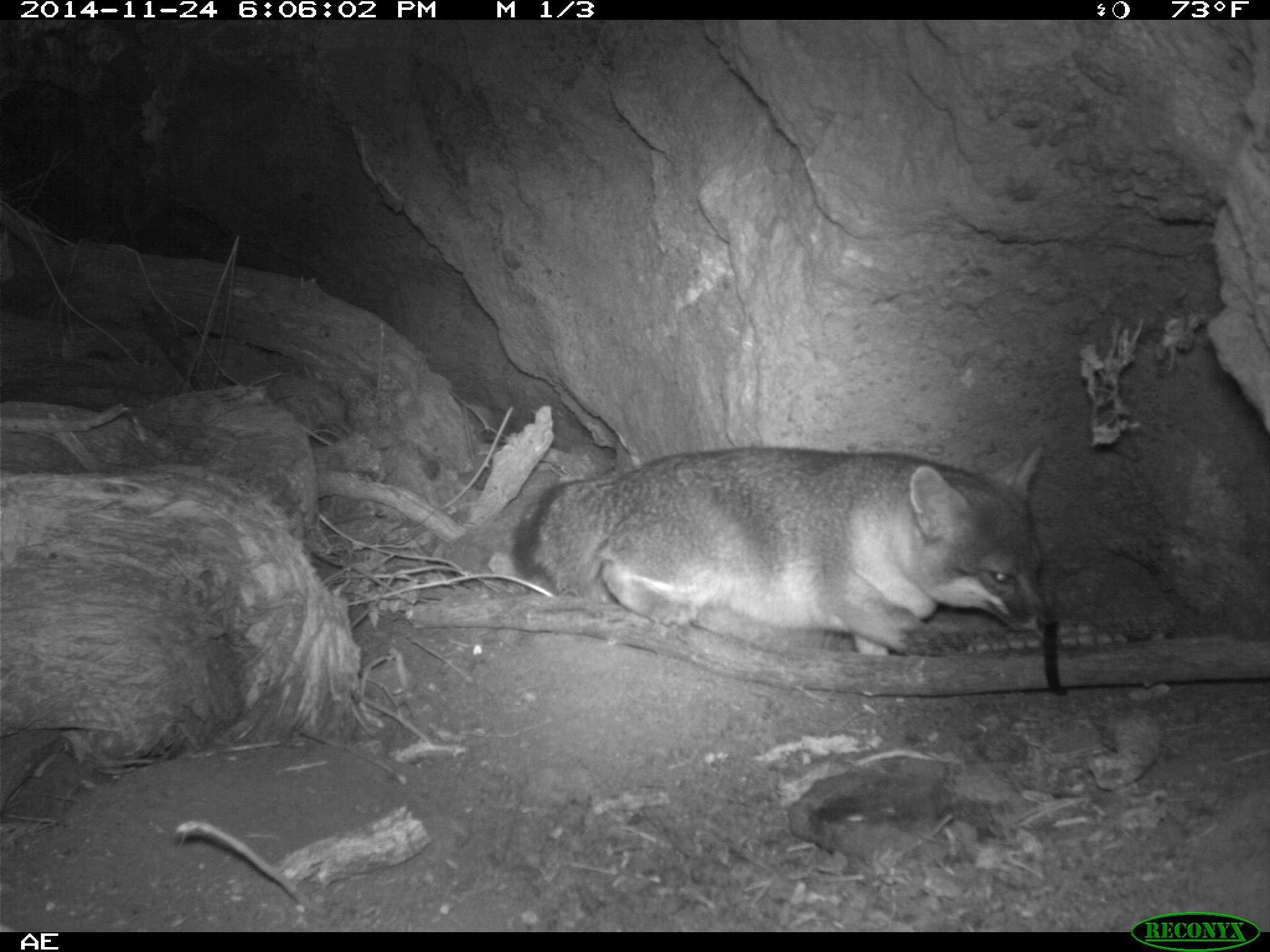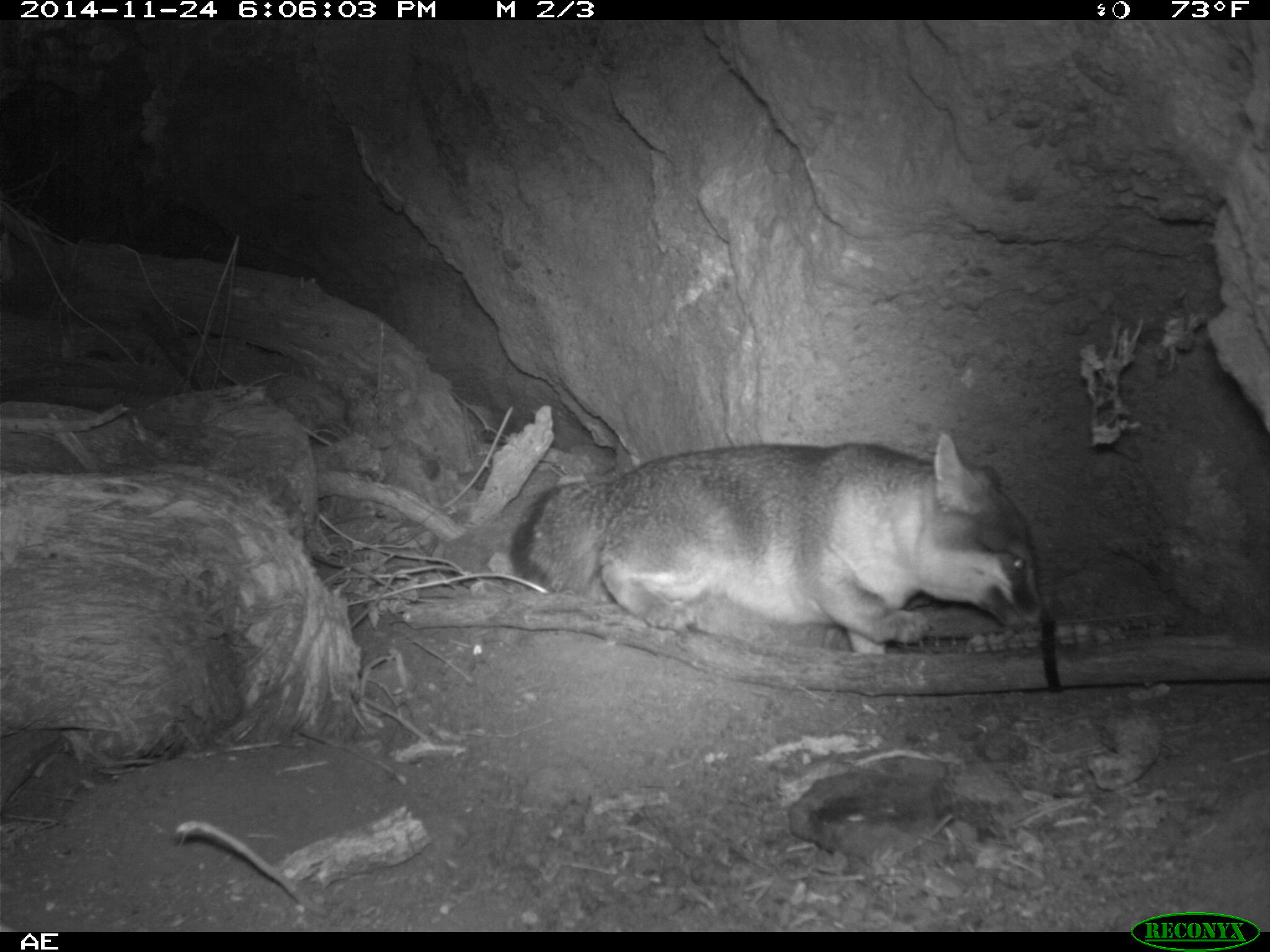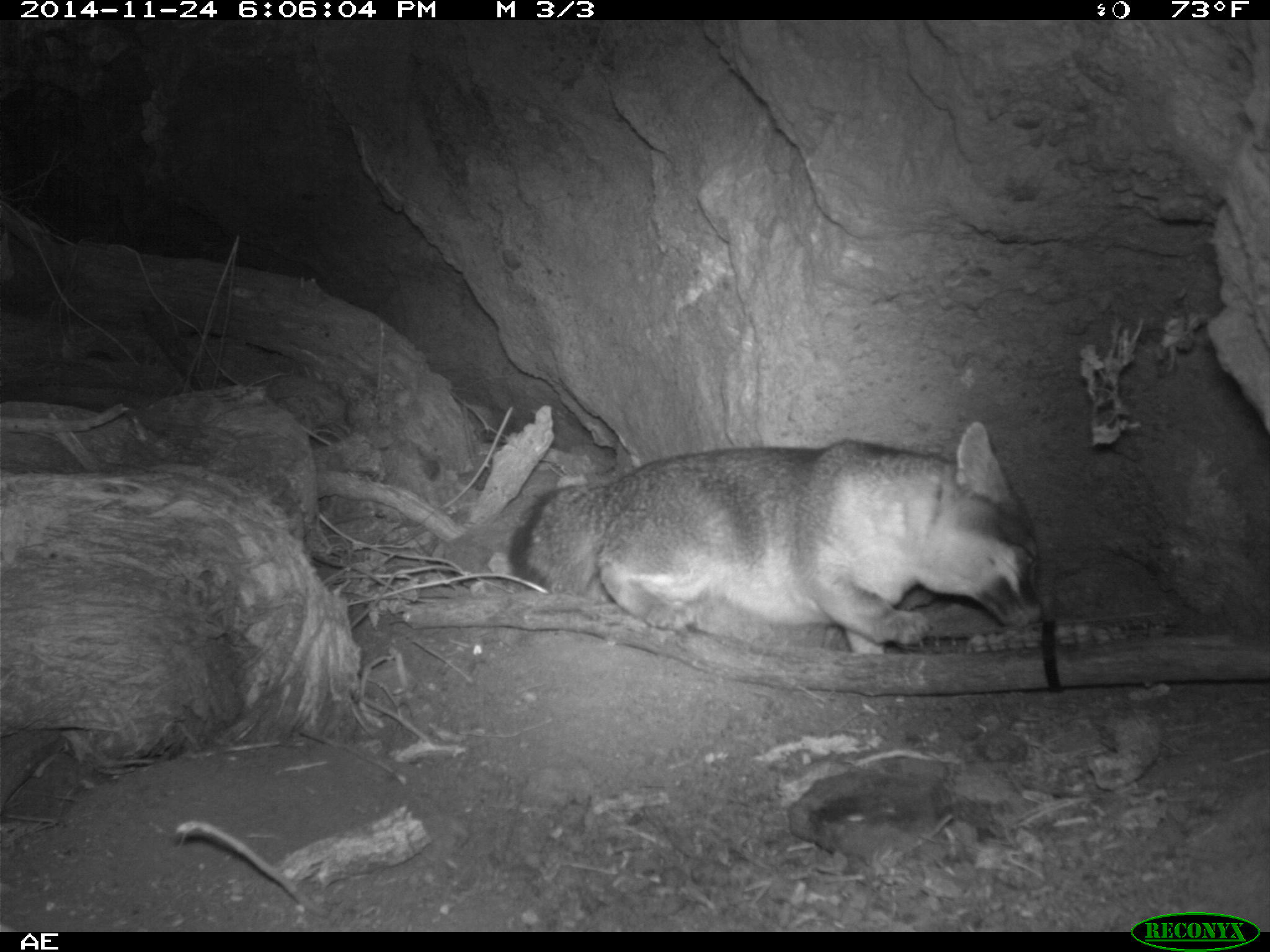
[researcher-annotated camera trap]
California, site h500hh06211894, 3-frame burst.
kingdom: Animalia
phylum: Chordata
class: Mammalia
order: Carnivora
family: Canidae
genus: Urocyon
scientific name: Urocyon littoralis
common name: island fox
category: fox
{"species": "fox (island fox) (Urocyon littoralis)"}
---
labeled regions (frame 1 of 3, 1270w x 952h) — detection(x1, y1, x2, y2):
fox: detection(509, 446, 1049, 655)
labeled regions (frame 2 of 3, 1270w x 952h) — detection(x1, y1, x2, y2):
fox: detection(508, 432, 1055, 654)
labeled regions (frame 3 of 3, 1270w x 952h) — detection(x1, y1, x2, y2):
fox: detection(506, 421, 1044, 652)